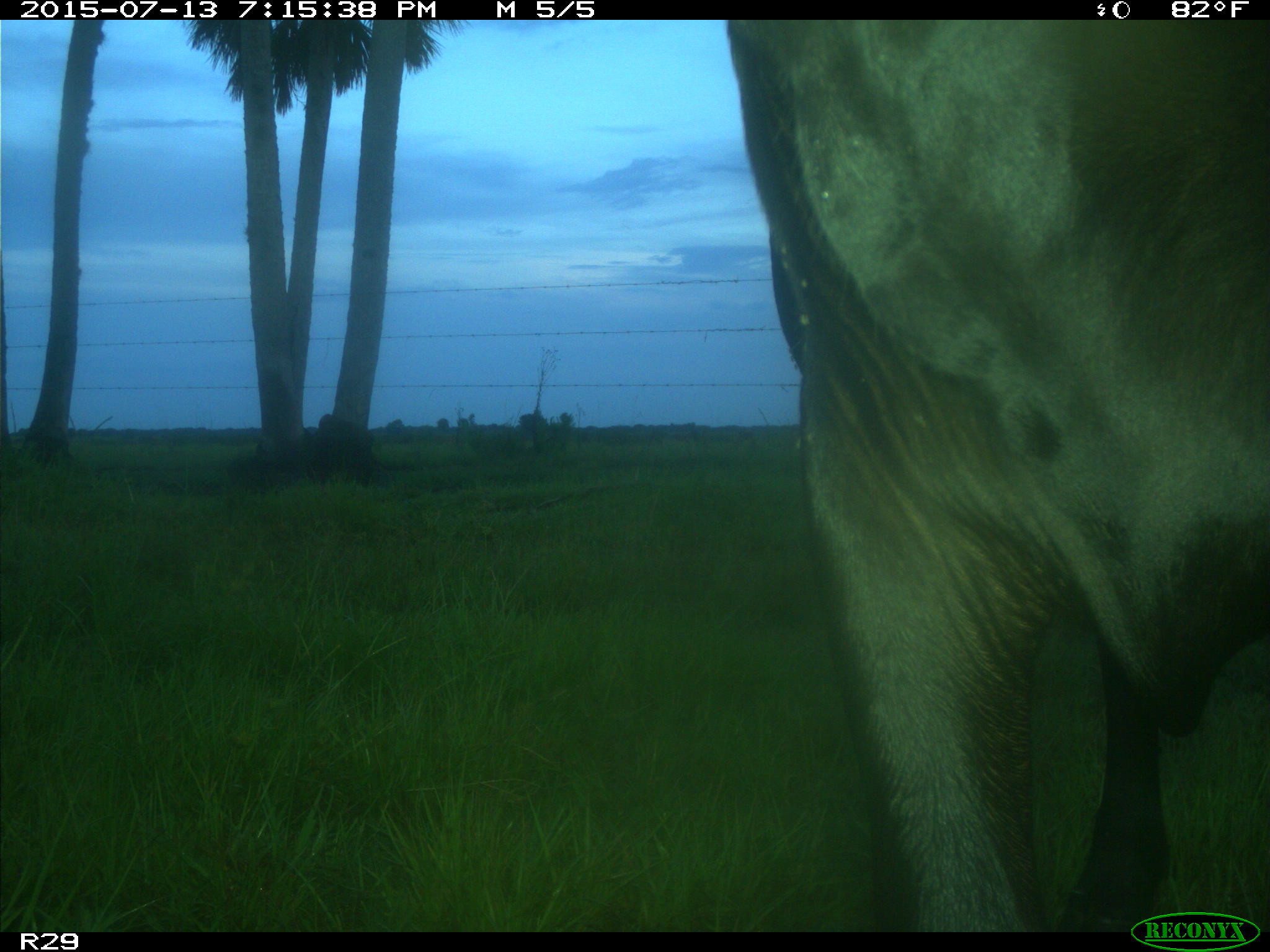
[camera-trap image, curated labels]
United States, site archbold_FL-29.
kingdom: Animalia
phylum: Chordata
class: Mammalia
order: Artiodactyla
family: Bovidae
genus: Bos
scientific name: Bos taurus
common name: domestic cow